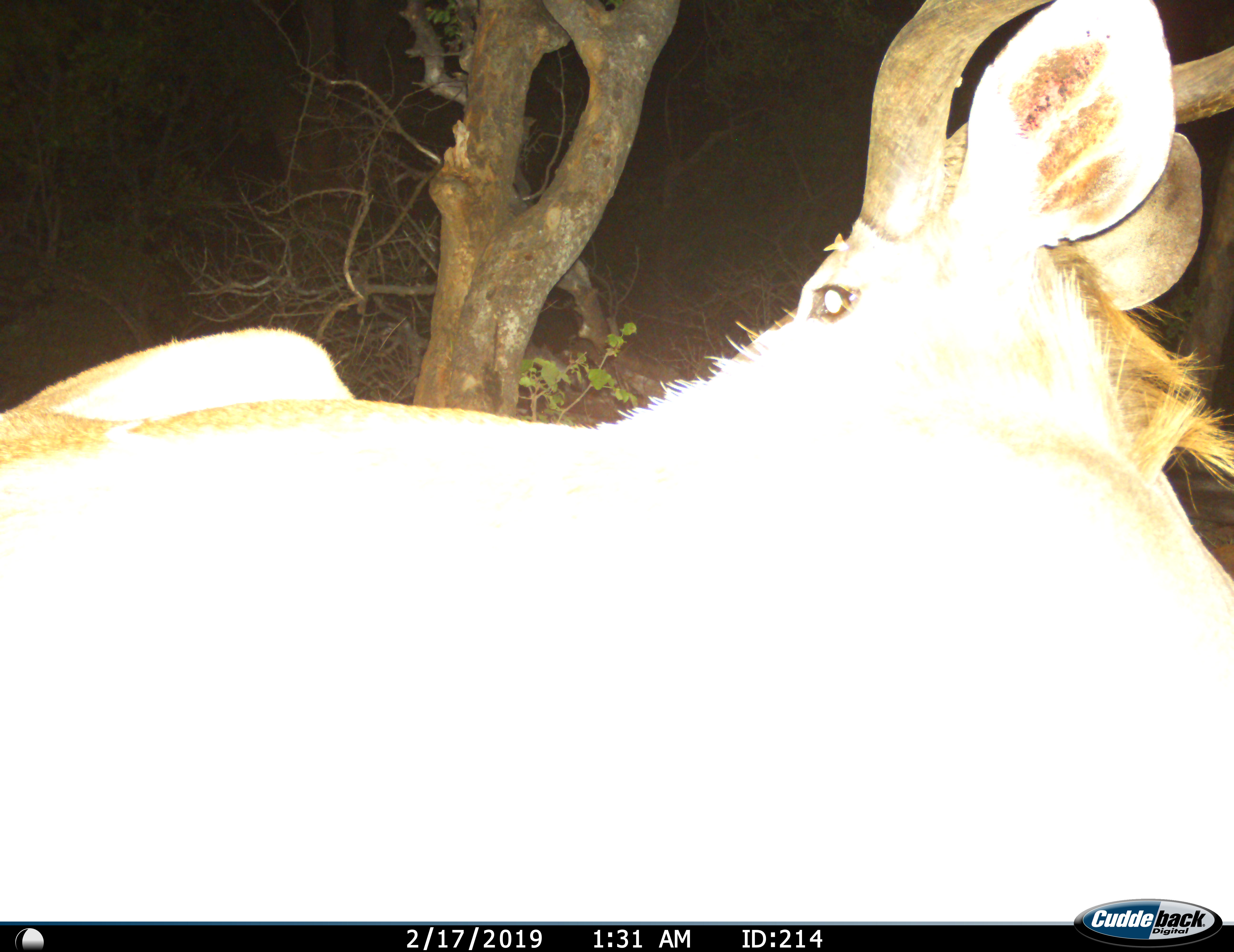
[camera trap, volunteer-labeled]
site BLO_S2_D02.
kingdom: Animalia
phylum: Chordata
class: Mammalia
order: Artiodactyla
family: Bovidae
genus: Tragelaphus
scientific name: Tragelaphus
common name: kudu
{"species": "kudu (Tragelaphus)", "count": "1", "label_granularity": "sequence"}